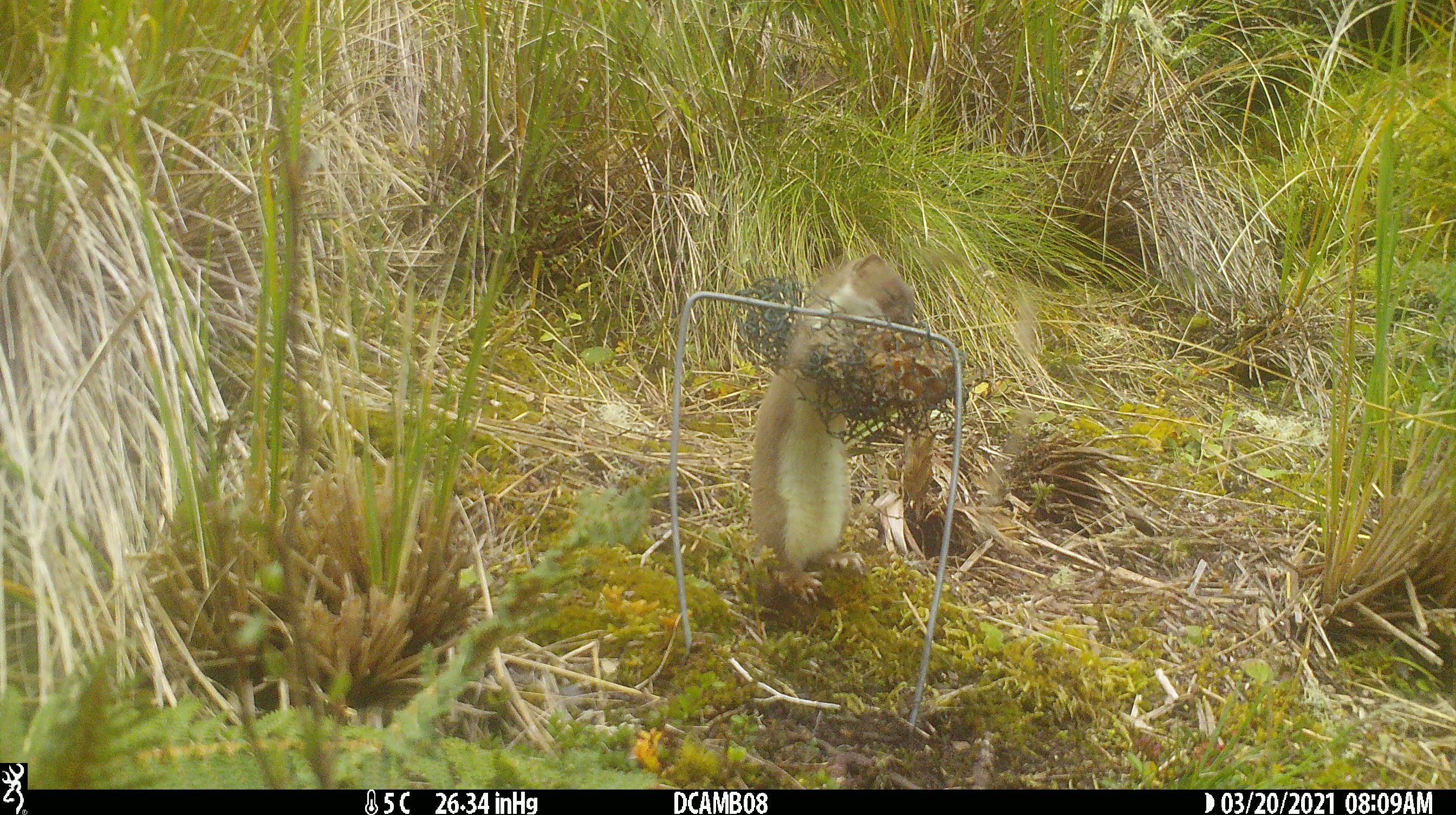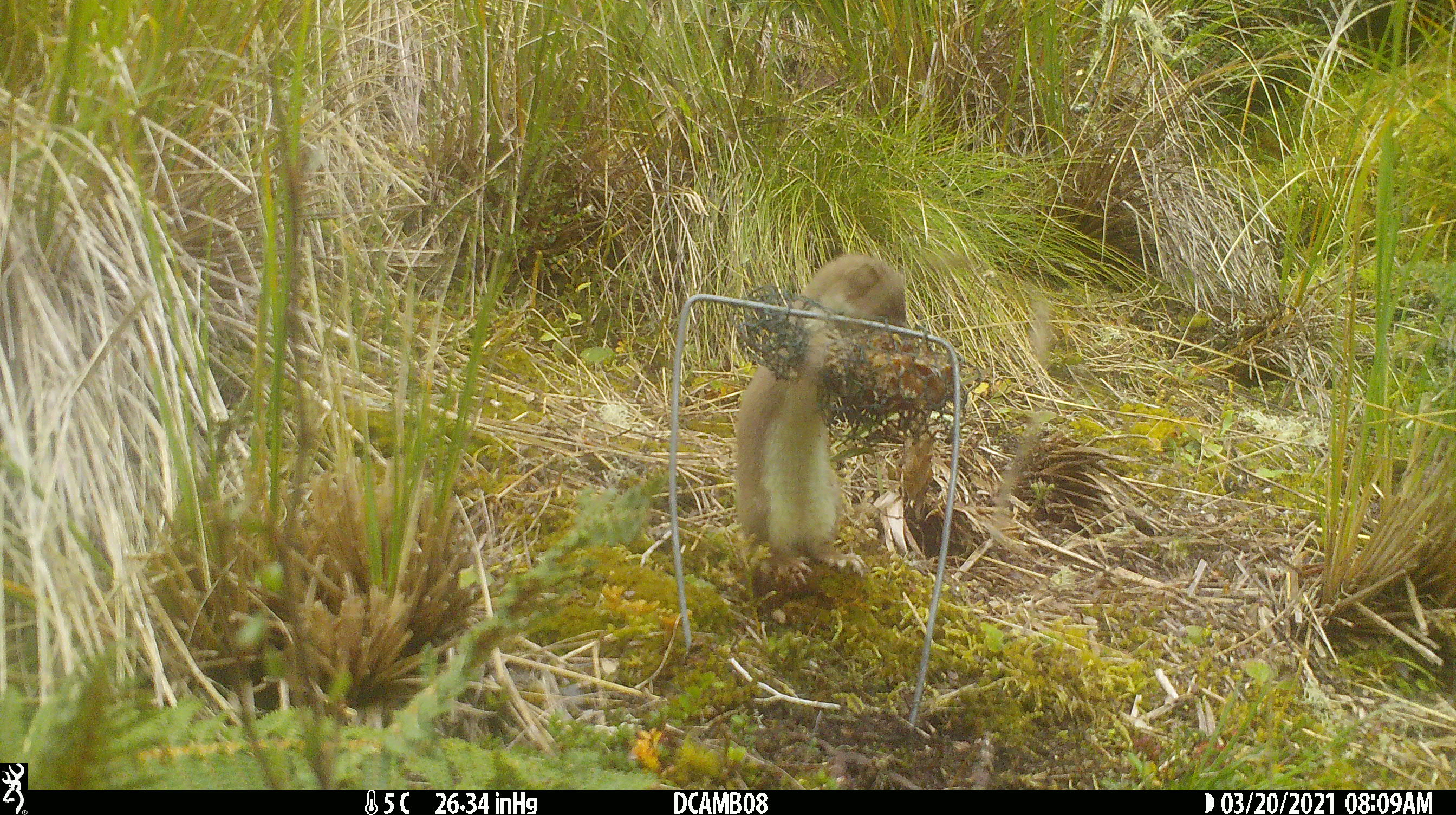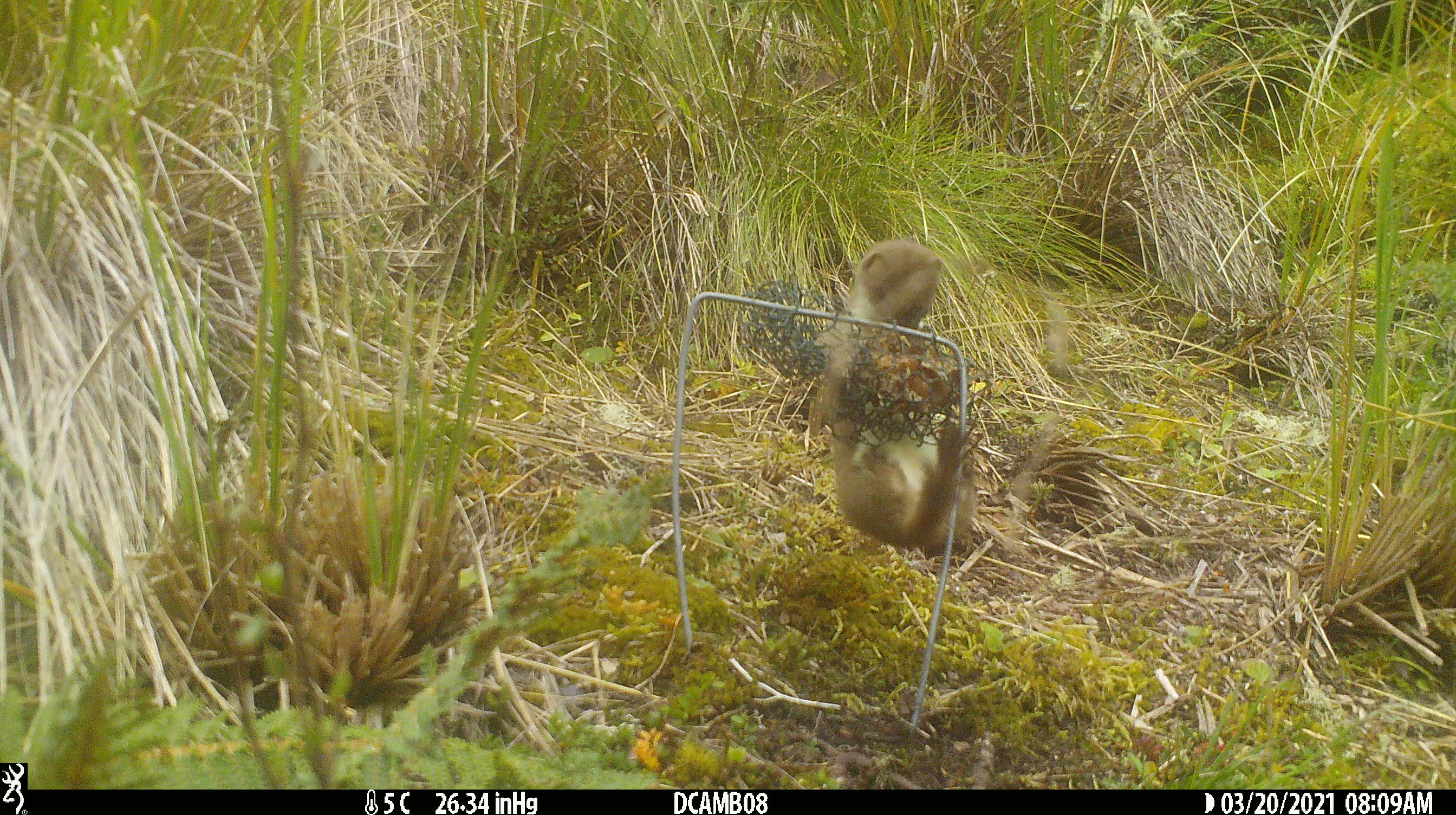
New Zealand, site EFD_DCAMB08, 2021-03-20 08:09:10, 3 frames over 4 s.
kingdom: Animalia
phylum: Chordata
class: Mammalia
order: Carnivora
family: Mustelidae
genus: Mustela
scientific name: Mustela erminea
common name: stoat